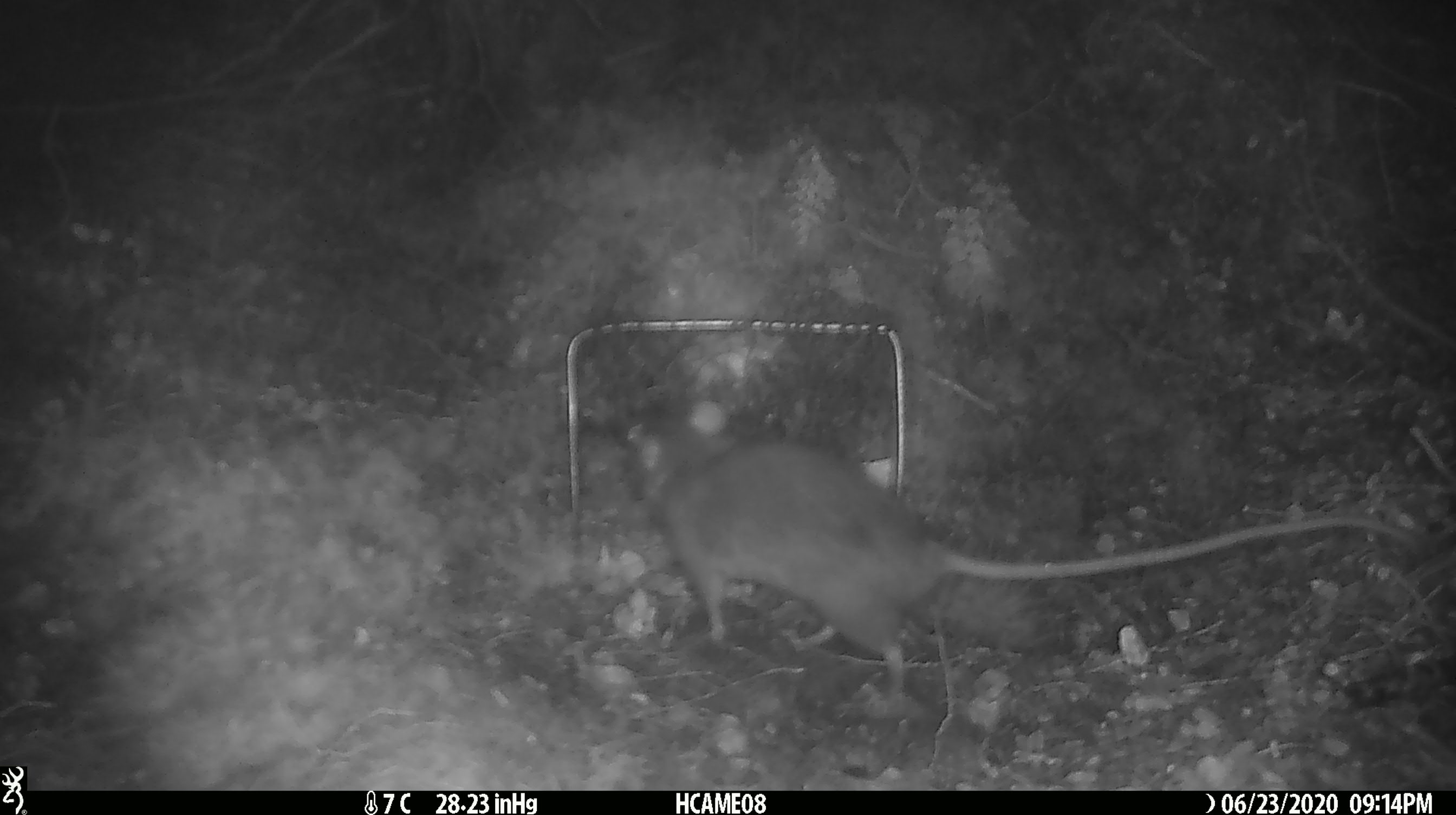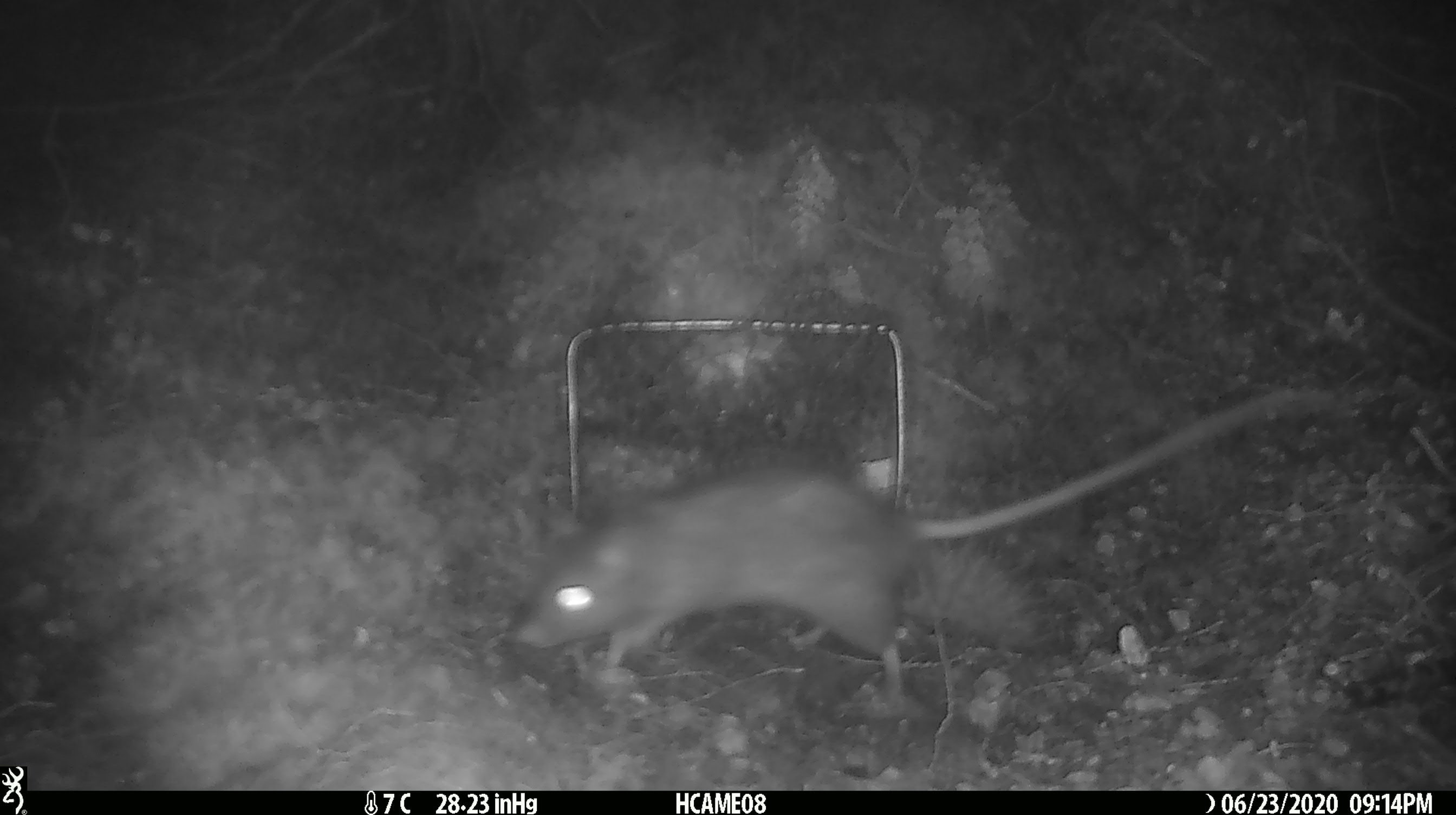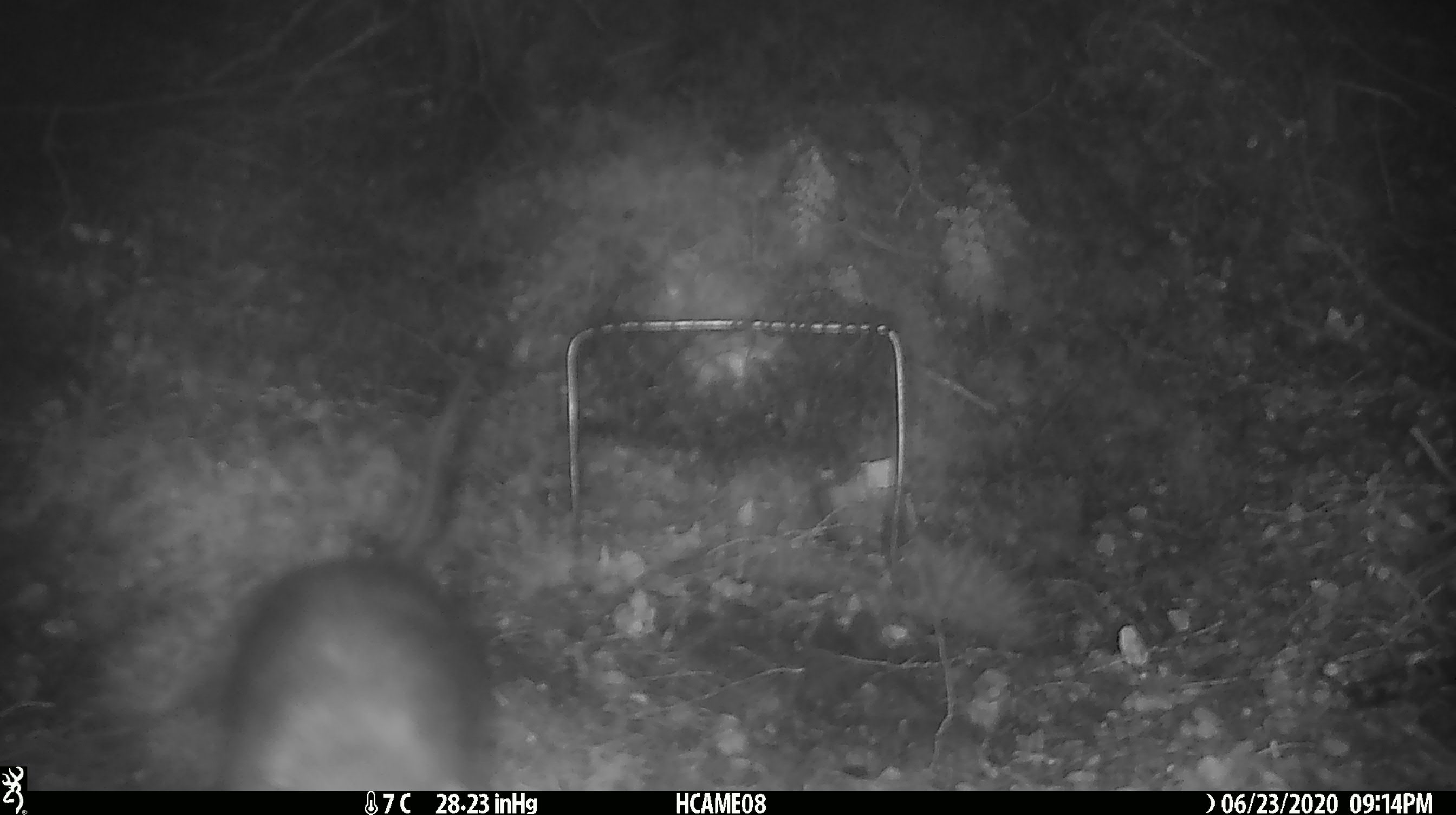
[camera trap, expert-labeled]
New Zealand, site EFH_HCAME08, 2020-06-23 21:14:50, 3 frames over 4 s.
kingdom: Animalia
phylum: Chordata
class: Mammalia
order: Rodentia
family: Muridae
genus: Rattus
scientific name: Rattus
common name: rat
Rat (Rattus).